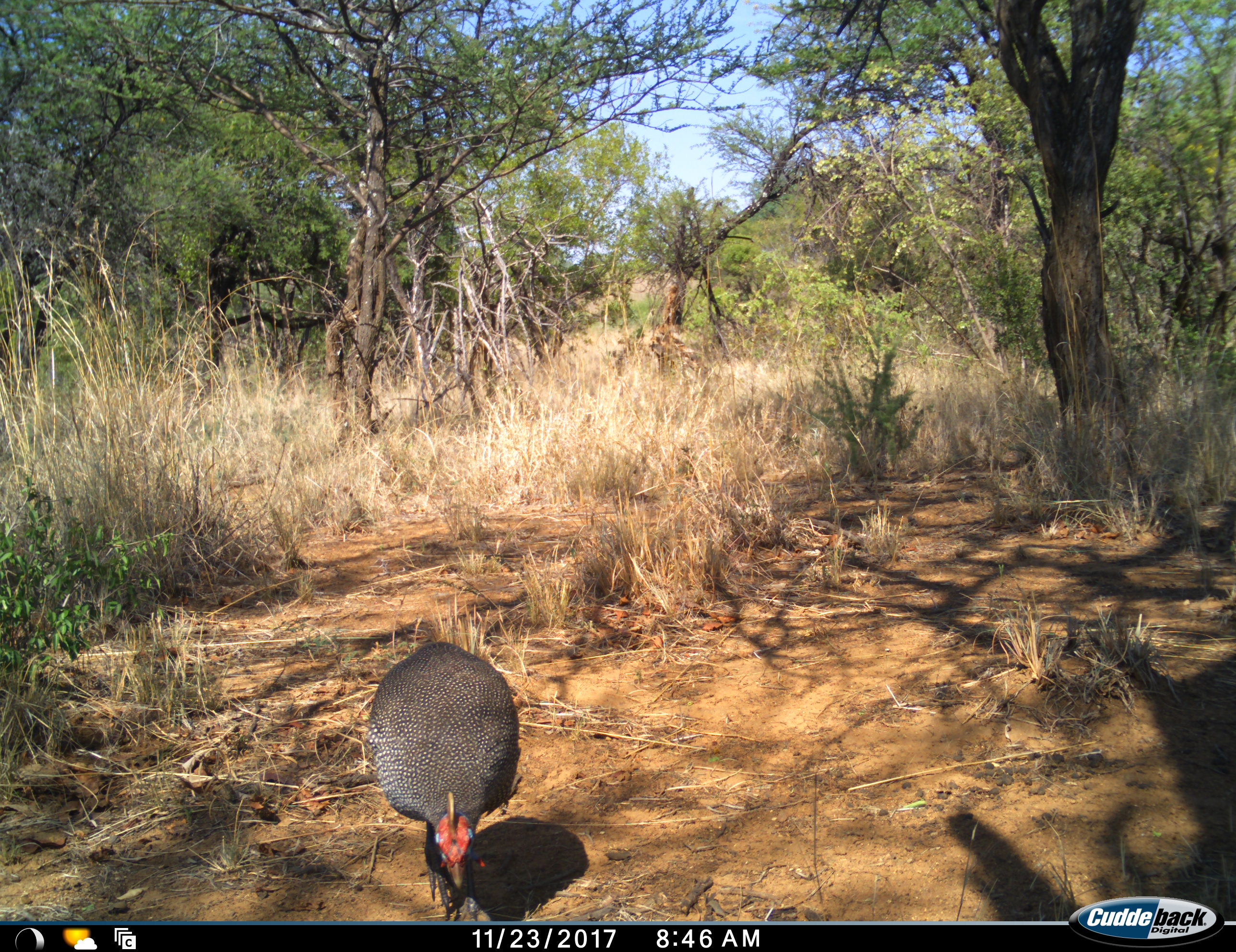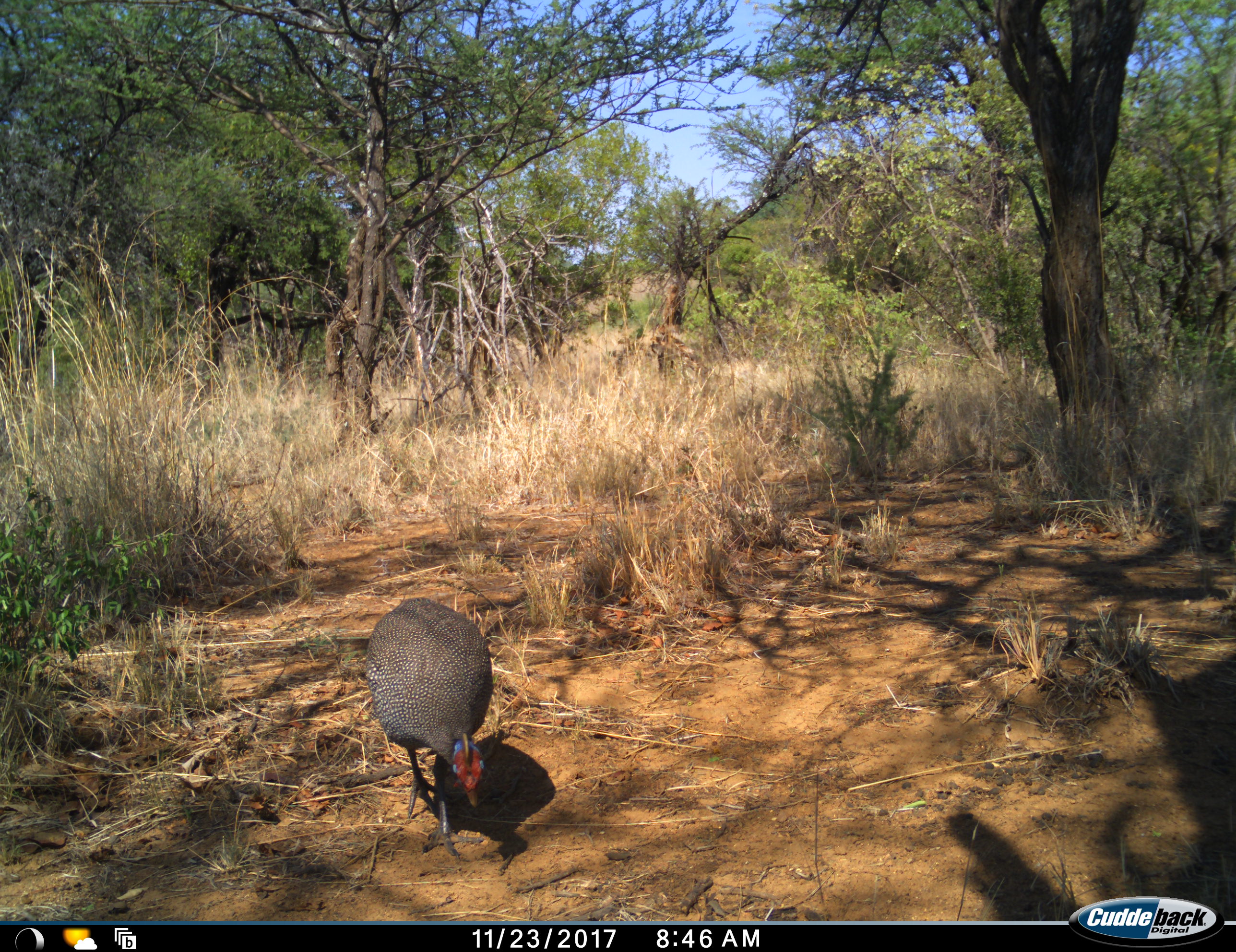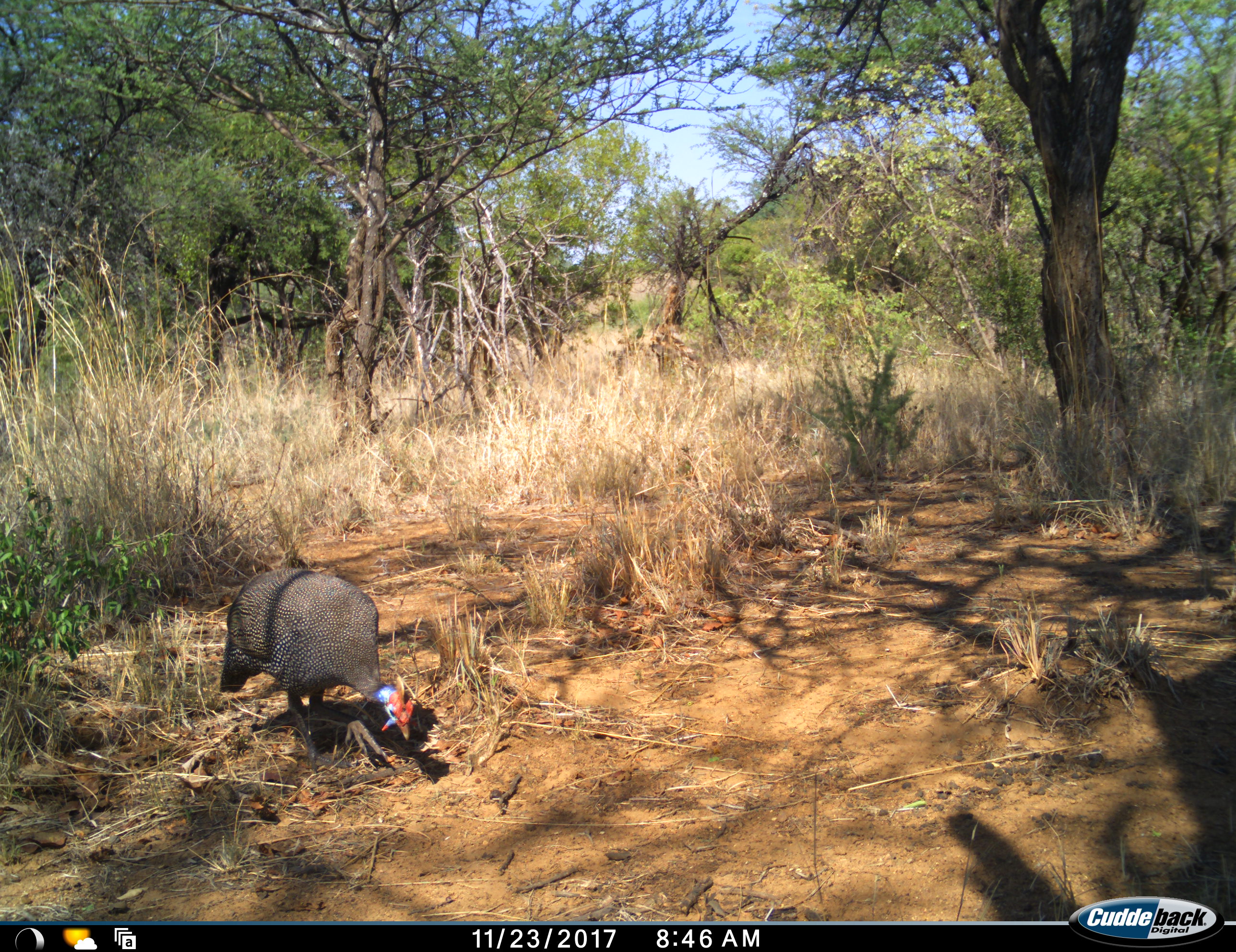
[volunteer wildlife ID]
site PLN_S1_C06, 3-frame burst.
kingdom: Animalia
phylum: Chordata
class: Aves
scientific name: Aves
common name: bird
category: birdother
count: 1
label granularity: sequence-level